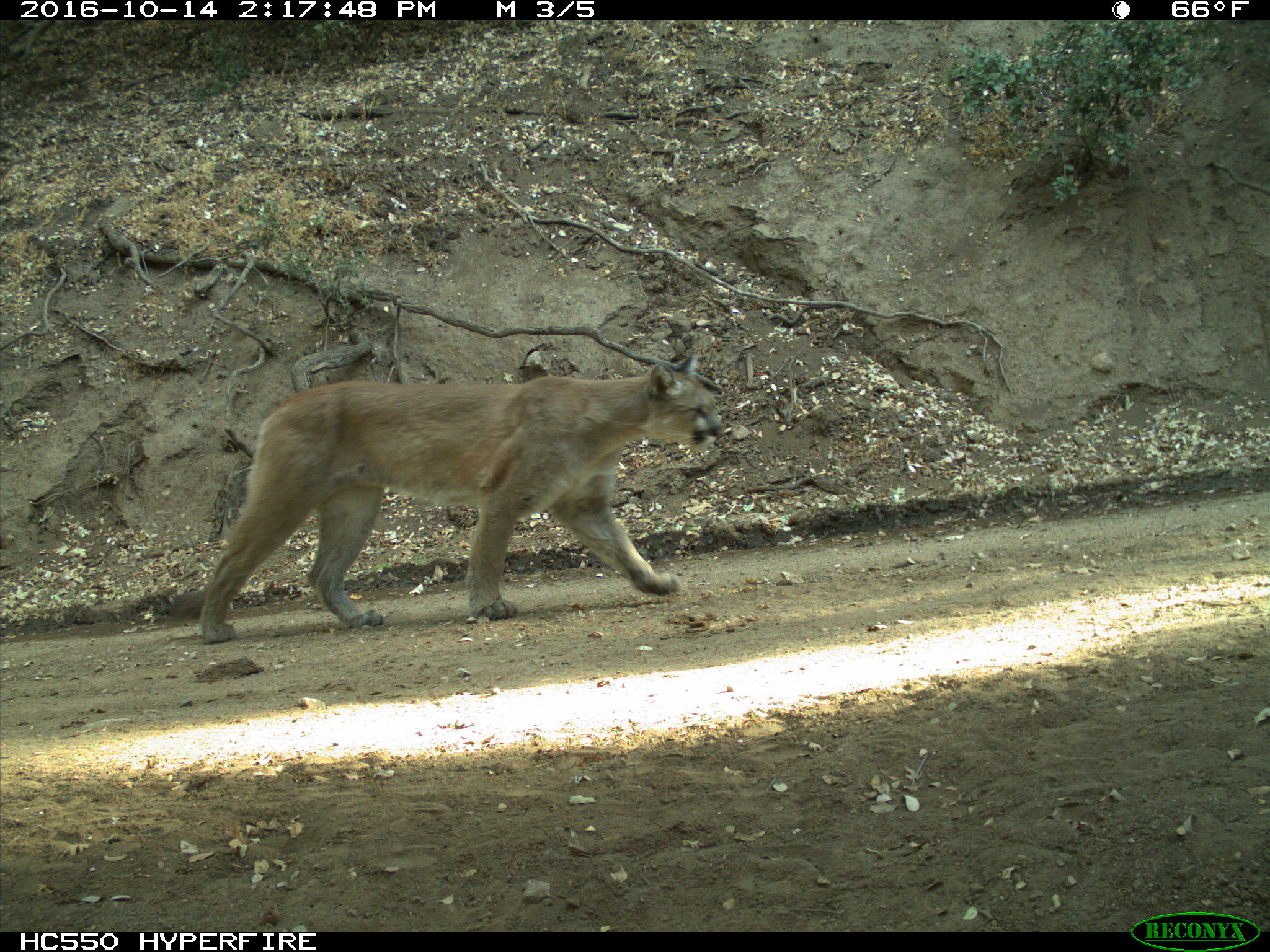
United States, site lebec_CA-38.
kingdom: Animalia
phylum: Chordata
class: Mammalia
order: Carnivora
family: Felidae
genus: Puma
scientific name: Puma concolor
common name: mountain lion